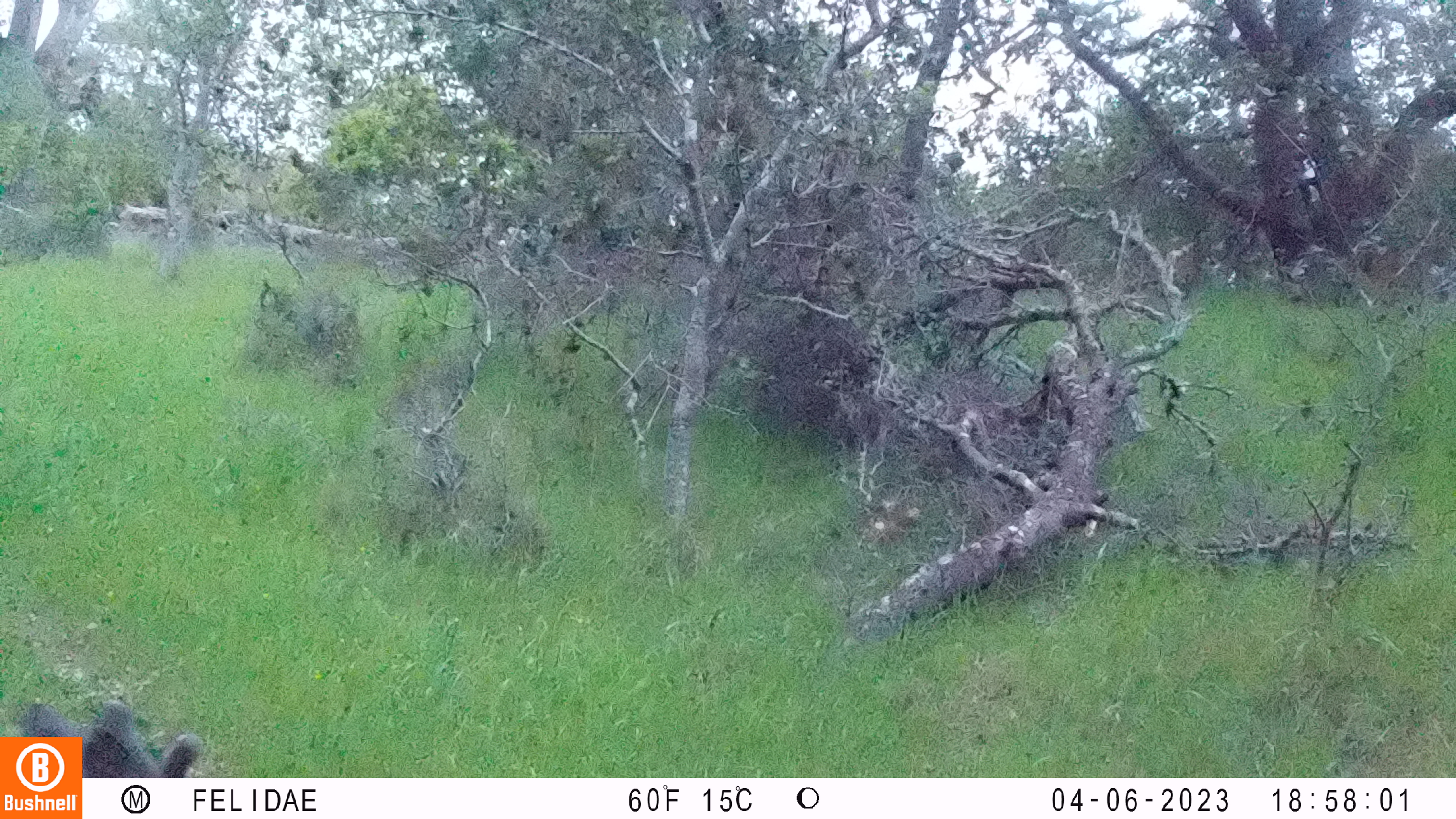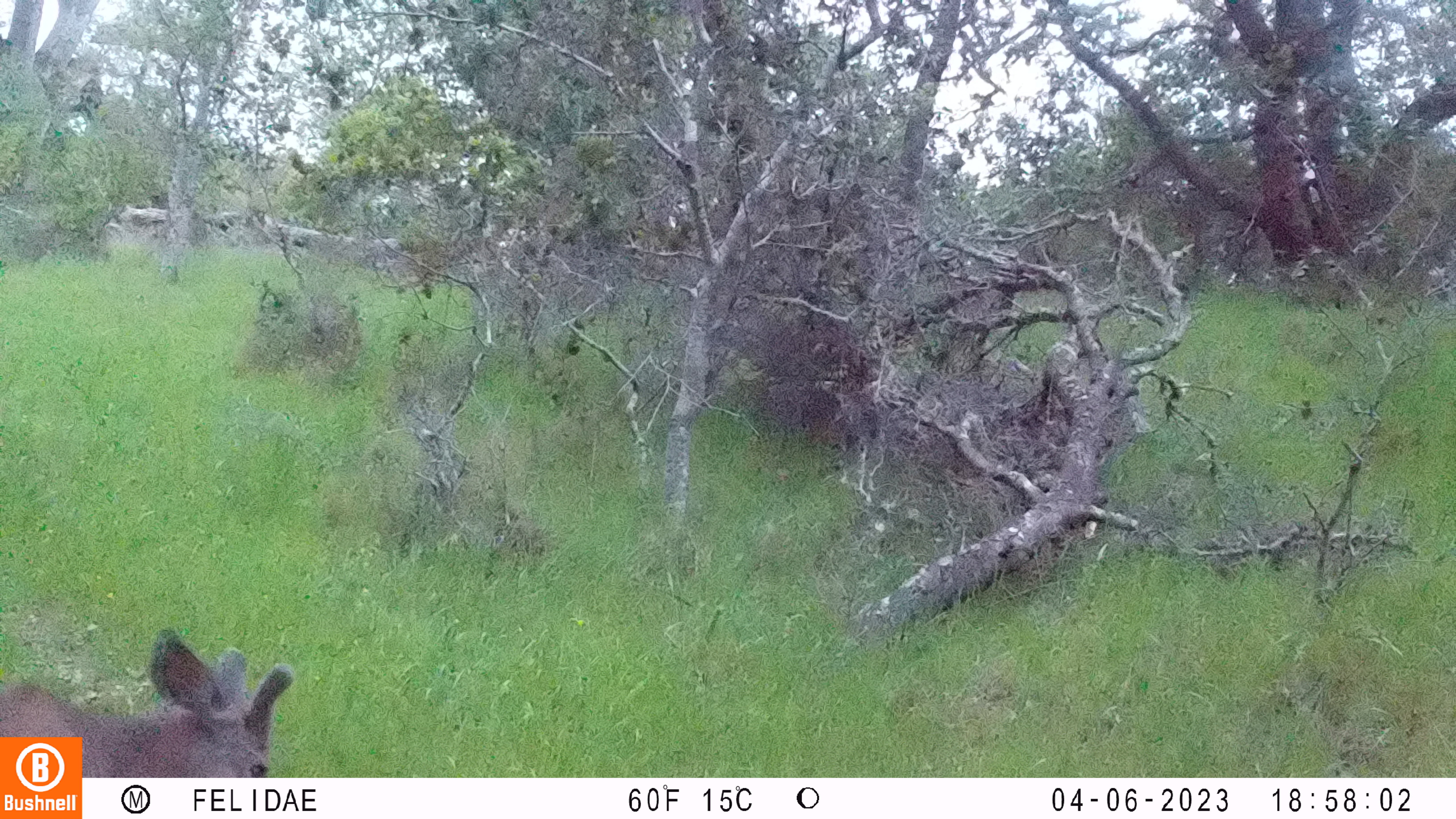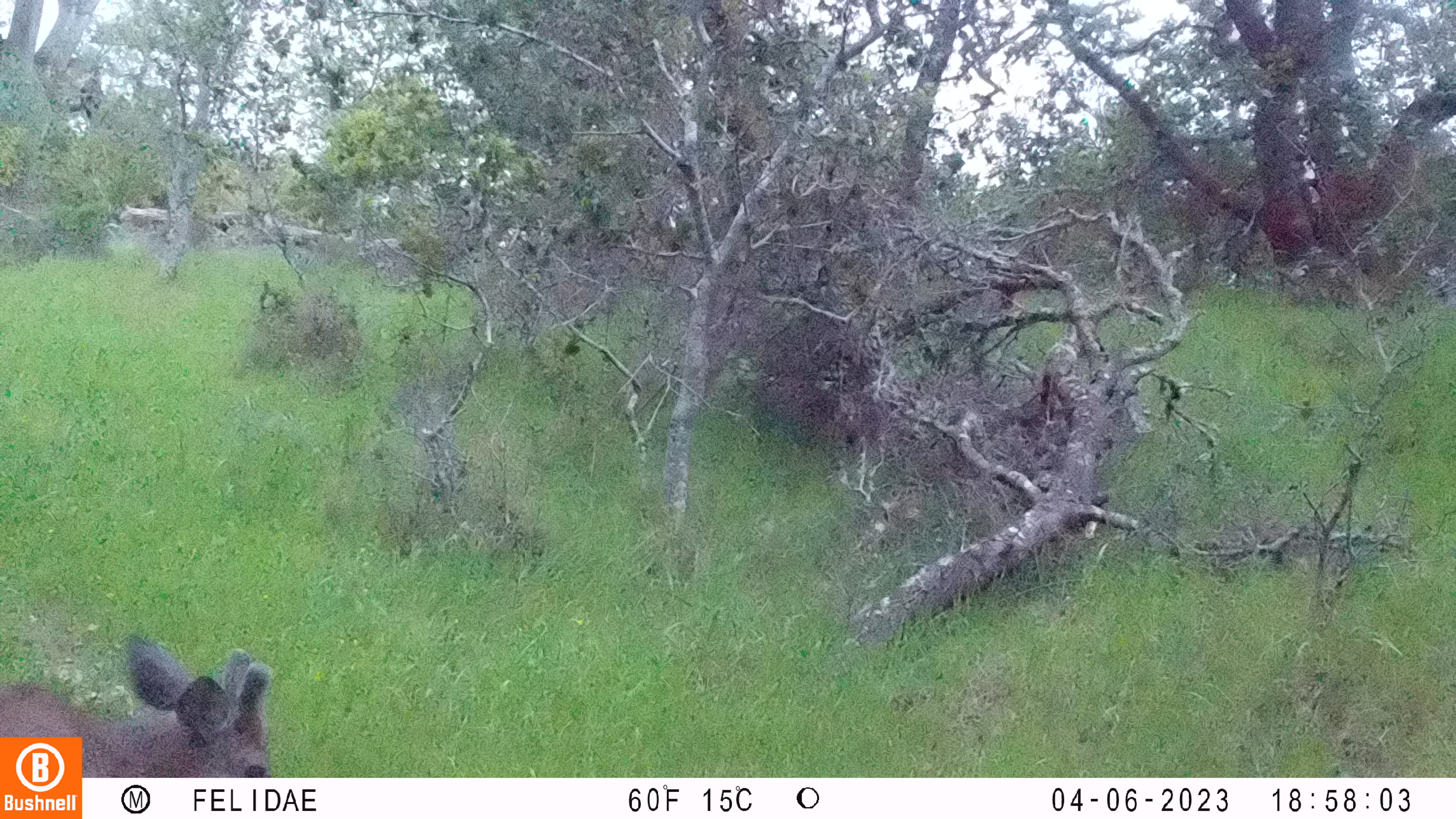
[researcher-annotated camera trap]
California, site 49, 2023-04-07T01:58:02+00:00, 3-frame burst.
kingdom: Animalia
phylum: Chordata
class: Mammalia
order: Artiodactyla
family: Cervidae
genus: Odocoileus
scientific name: Odocoileus hemionus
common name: mule deer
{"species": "mule deer (Odocoileus hemionus)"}